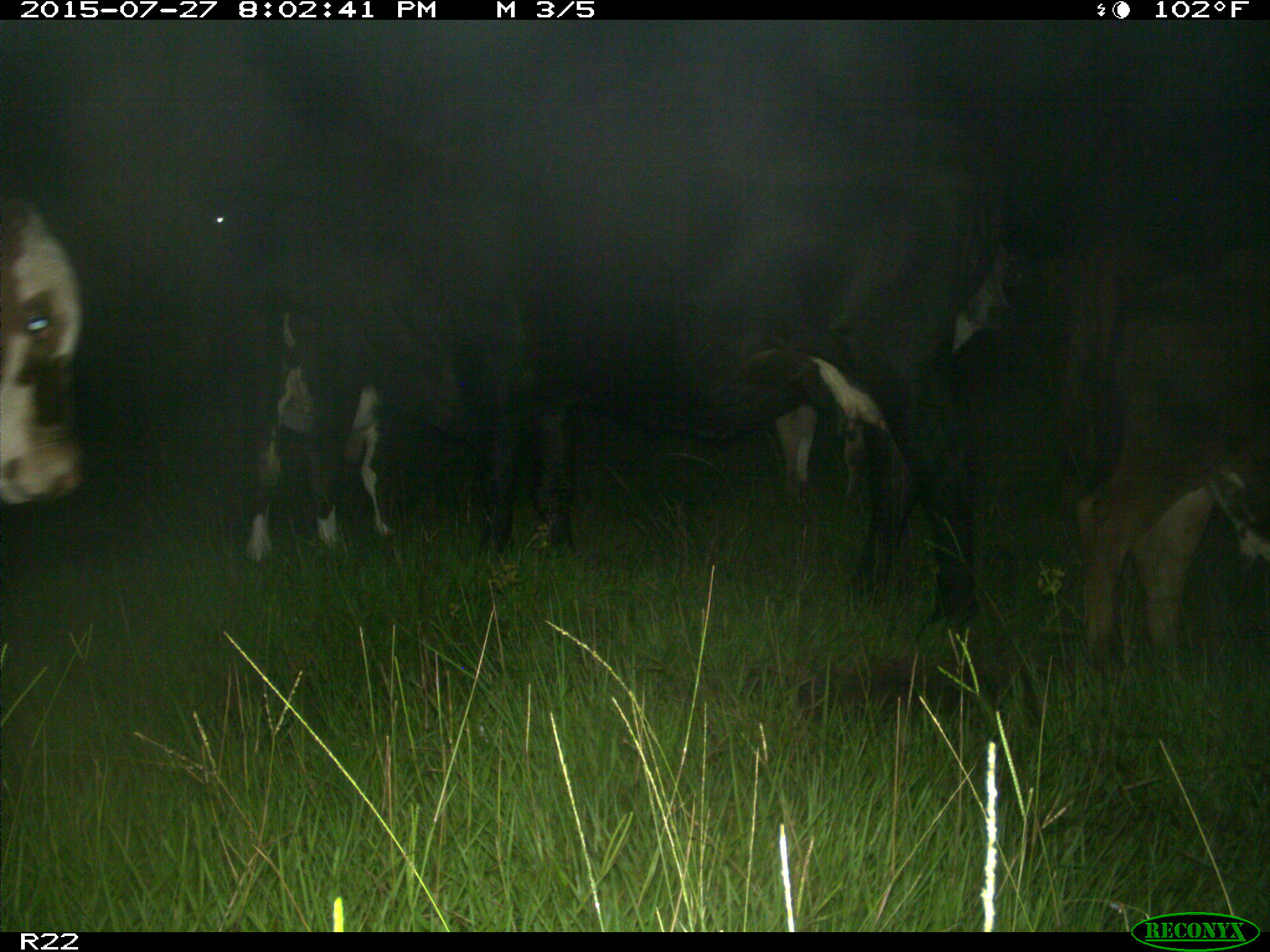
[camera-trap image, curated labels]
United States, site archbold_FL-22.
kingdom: Animalia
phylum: Chordata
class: Mammalia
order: Artiodactyla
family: Bovidae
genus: Bos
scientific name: Bos taurus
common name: domestic cow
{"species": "Bos taurus (domestic cow)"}